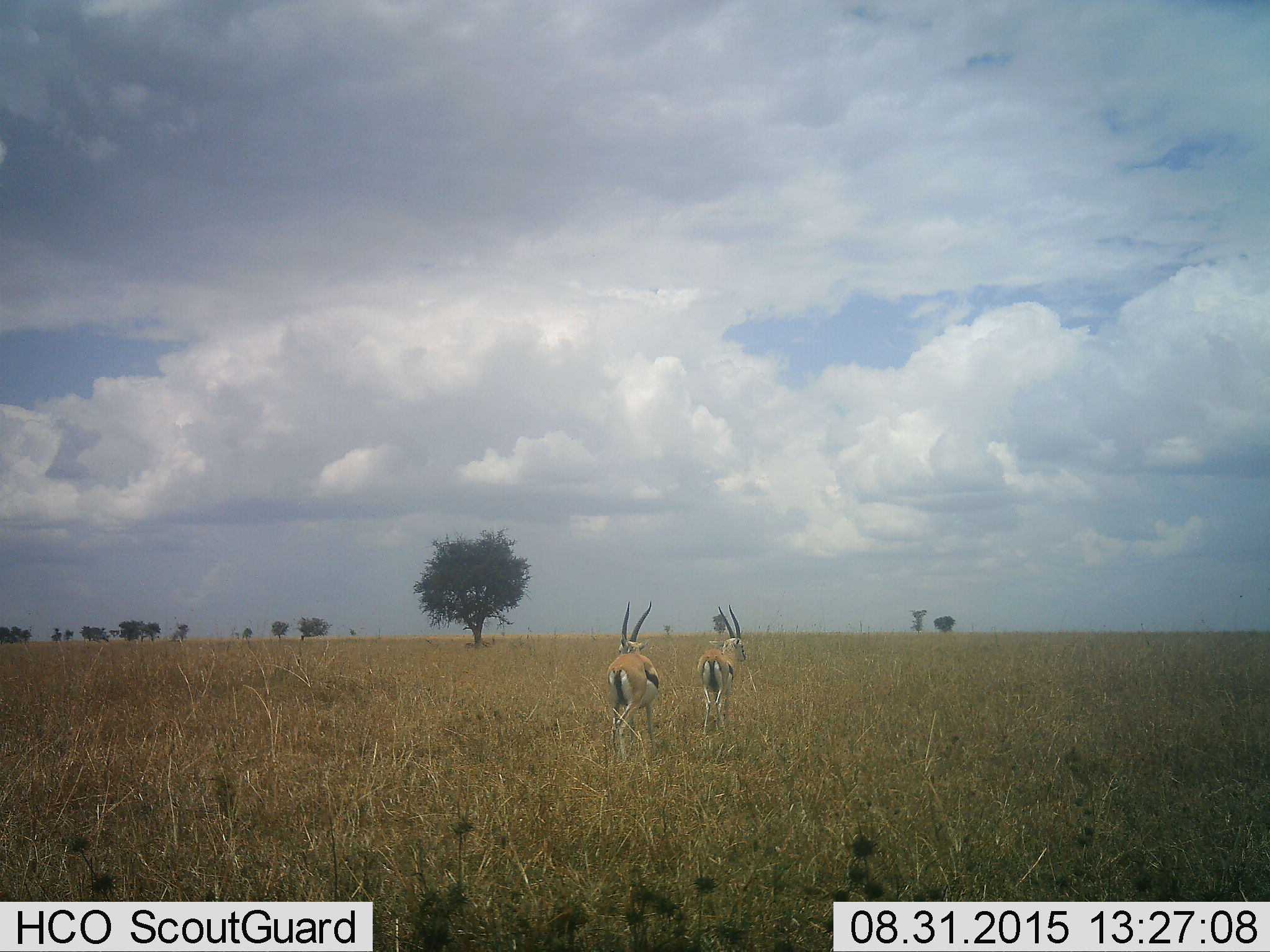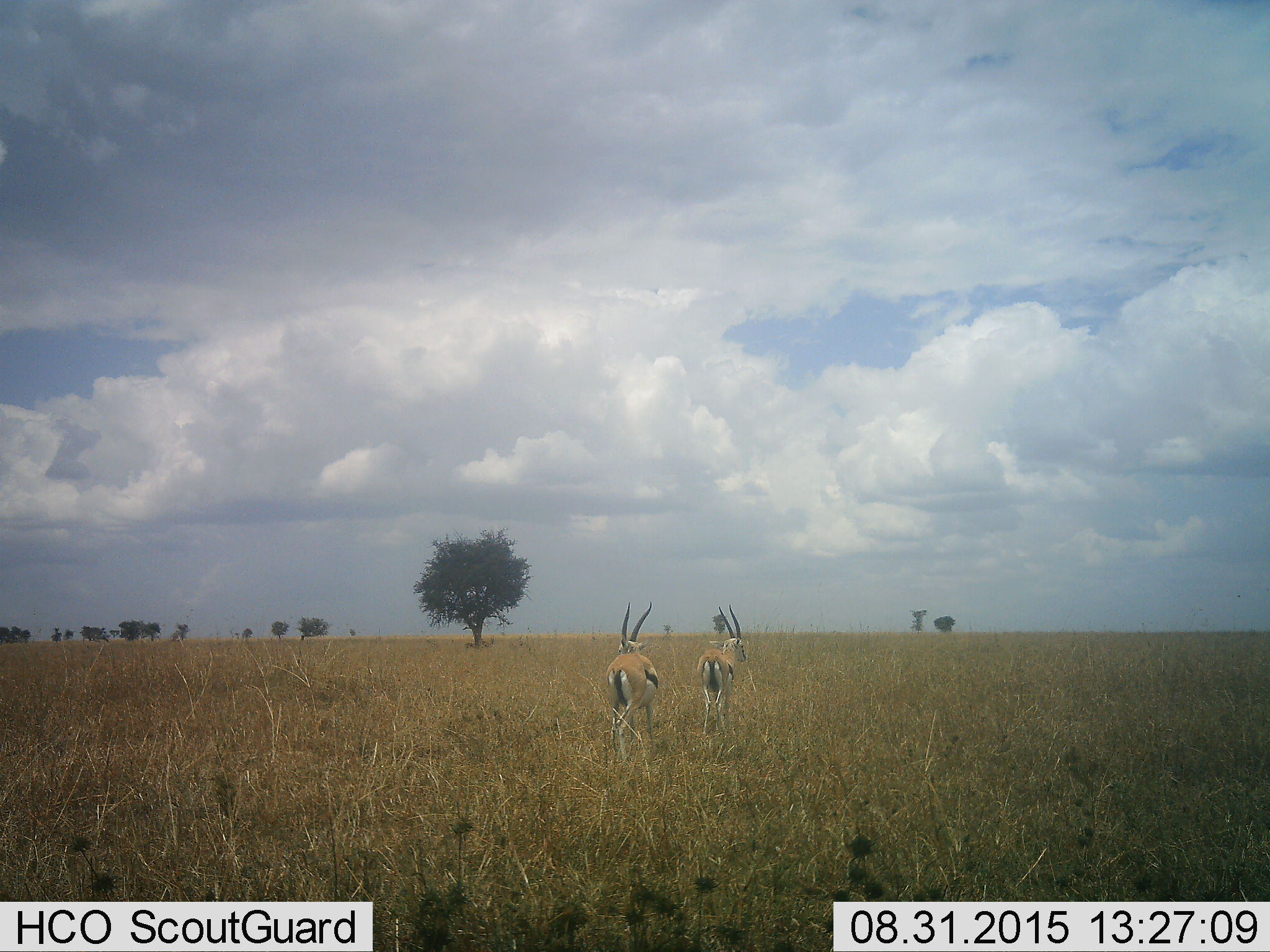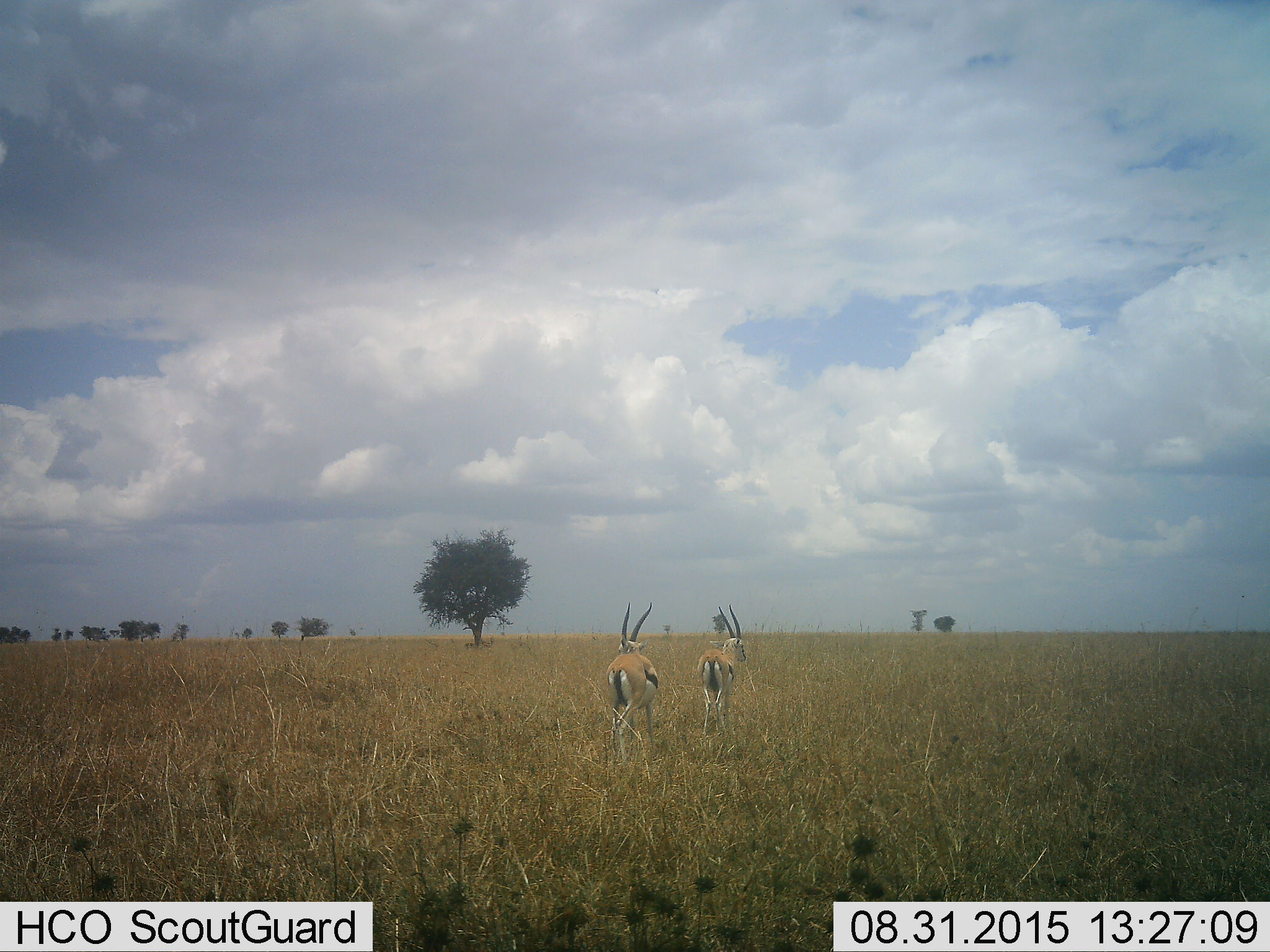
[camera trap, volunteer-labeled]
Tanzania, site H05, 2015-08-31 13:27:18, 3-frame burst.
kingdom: Animalia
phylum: Chordata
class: Mammalia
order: Artiodactyla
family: Bovidae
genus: Eudorcas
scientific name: Eudorcas thomsonii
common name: thomson's gazelle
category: gazellethomsons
Gazellethomsons (thomson's gazelle) (Eudorcas thomsonii), count 2. Behavior (volunteer vote fractions): standing 50%, resting 0%, moving 50%, interacting 12%. Young present (vote fraction): 12%. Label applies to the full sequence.